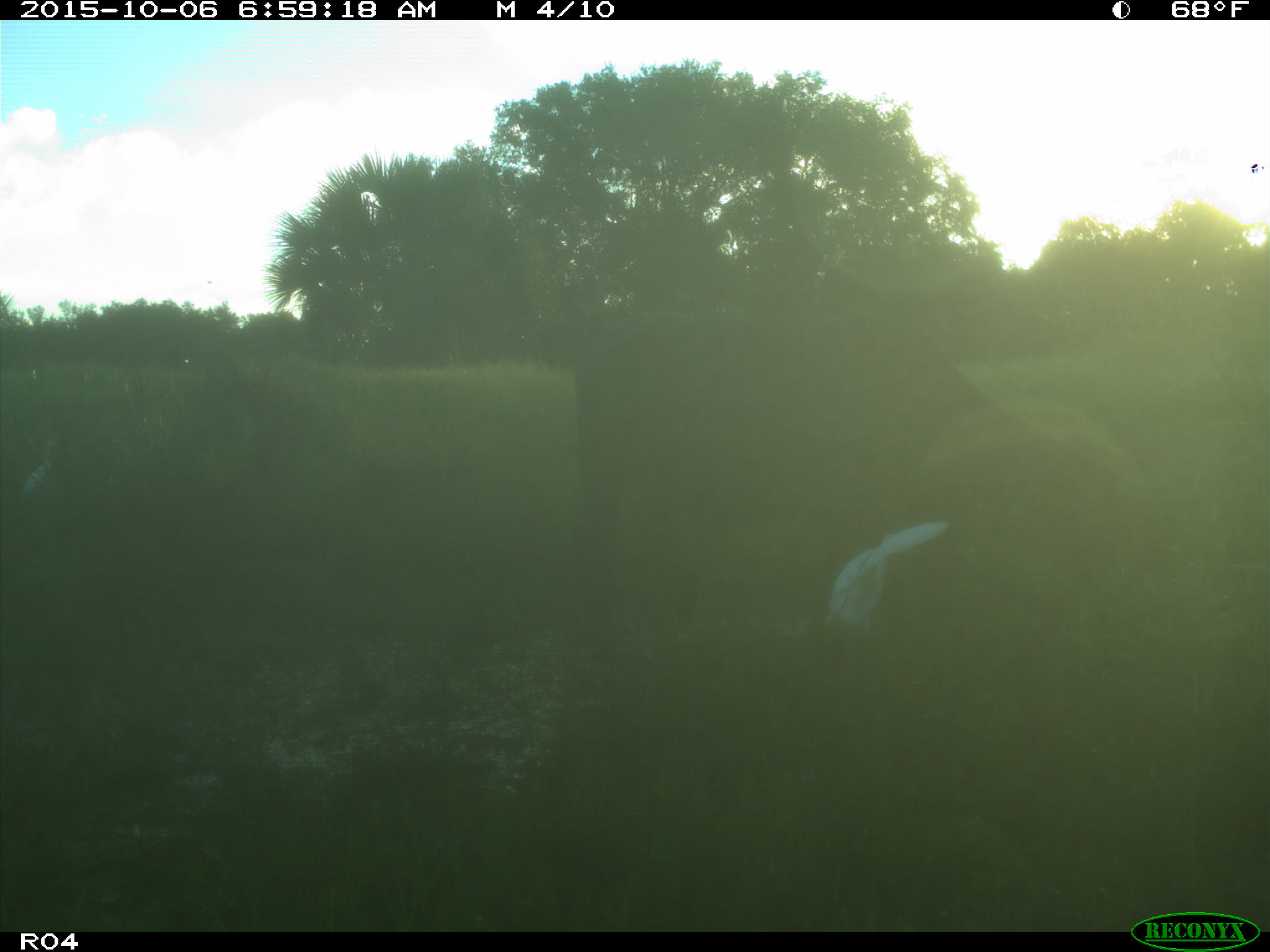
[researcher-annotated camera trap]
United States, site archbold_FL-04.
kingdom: Animalia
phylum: Chordata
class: Mammalia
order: Artiodactyla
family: Bovidae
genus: Bos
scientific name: Bos taurus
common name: domestic cow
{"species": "Bos taurus (domestic cow)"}